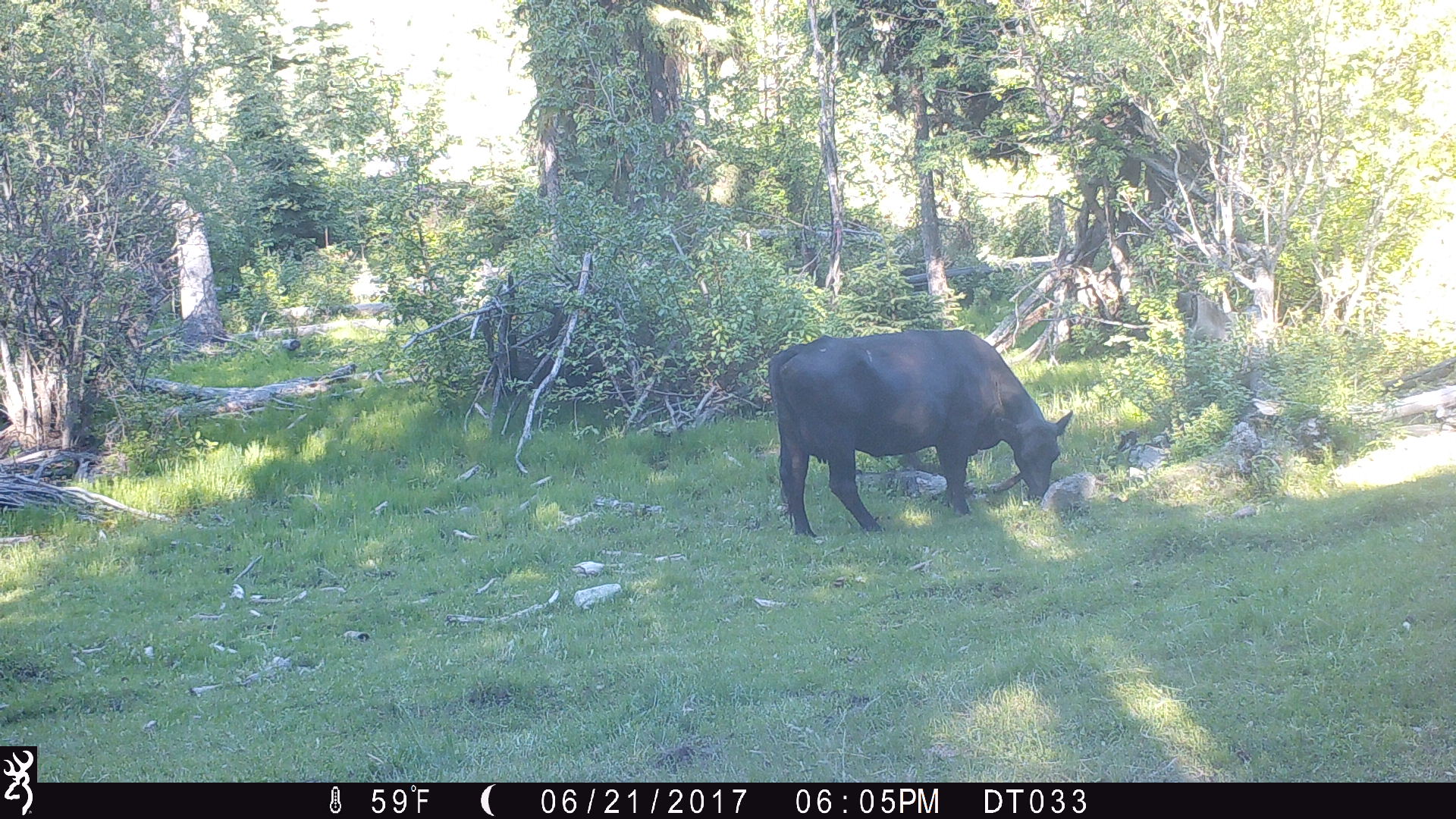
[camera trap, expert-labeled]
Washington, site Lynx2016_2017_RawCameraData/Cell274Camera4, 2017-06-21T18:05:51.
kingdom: Animalia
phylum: Chordata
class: Mammalia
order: Artiodactyla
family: Bovidae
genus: Bos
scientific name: Bos taurus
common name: domestic cattle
Domestic cattle (Bos taurus). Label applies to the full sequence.